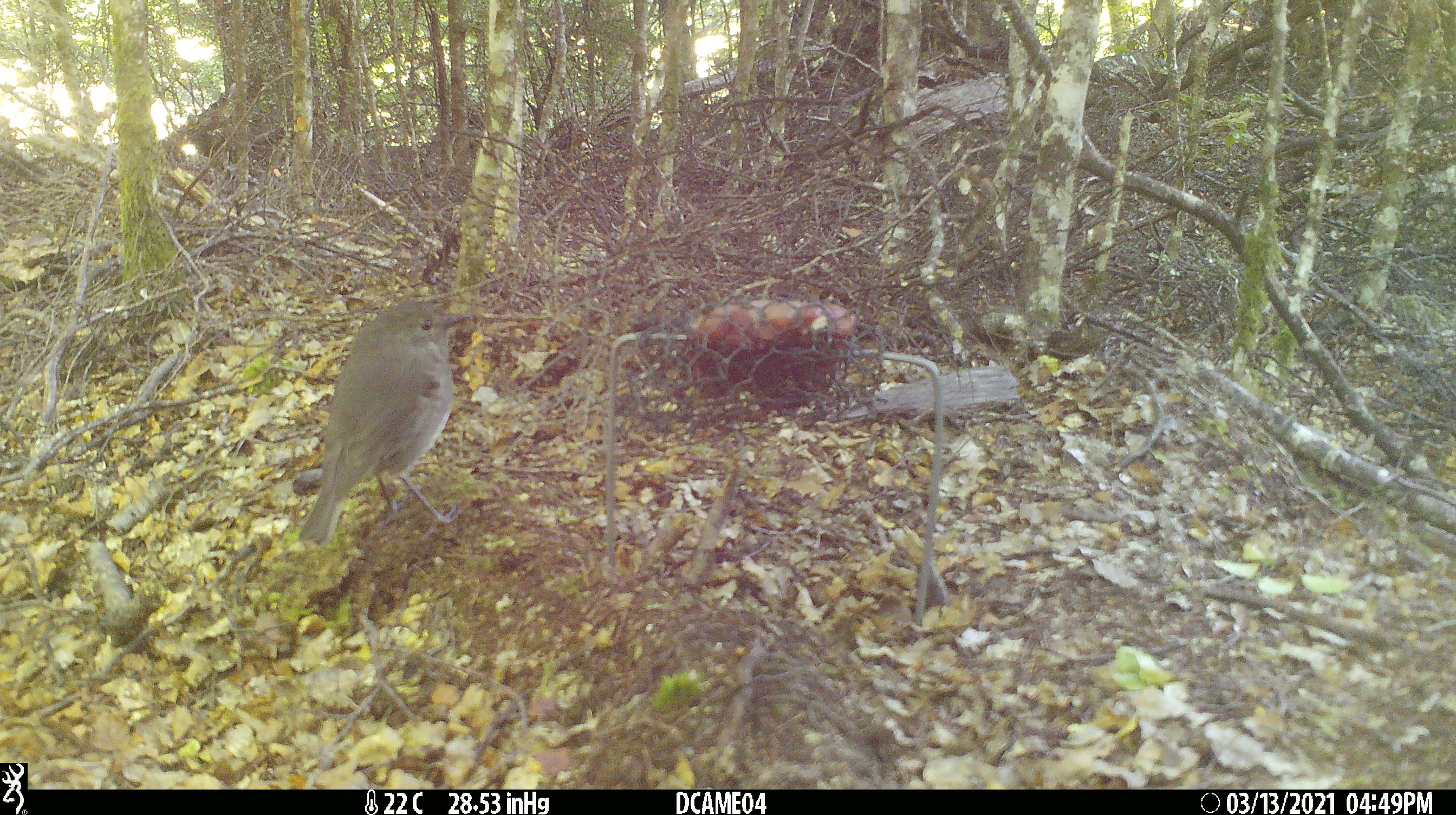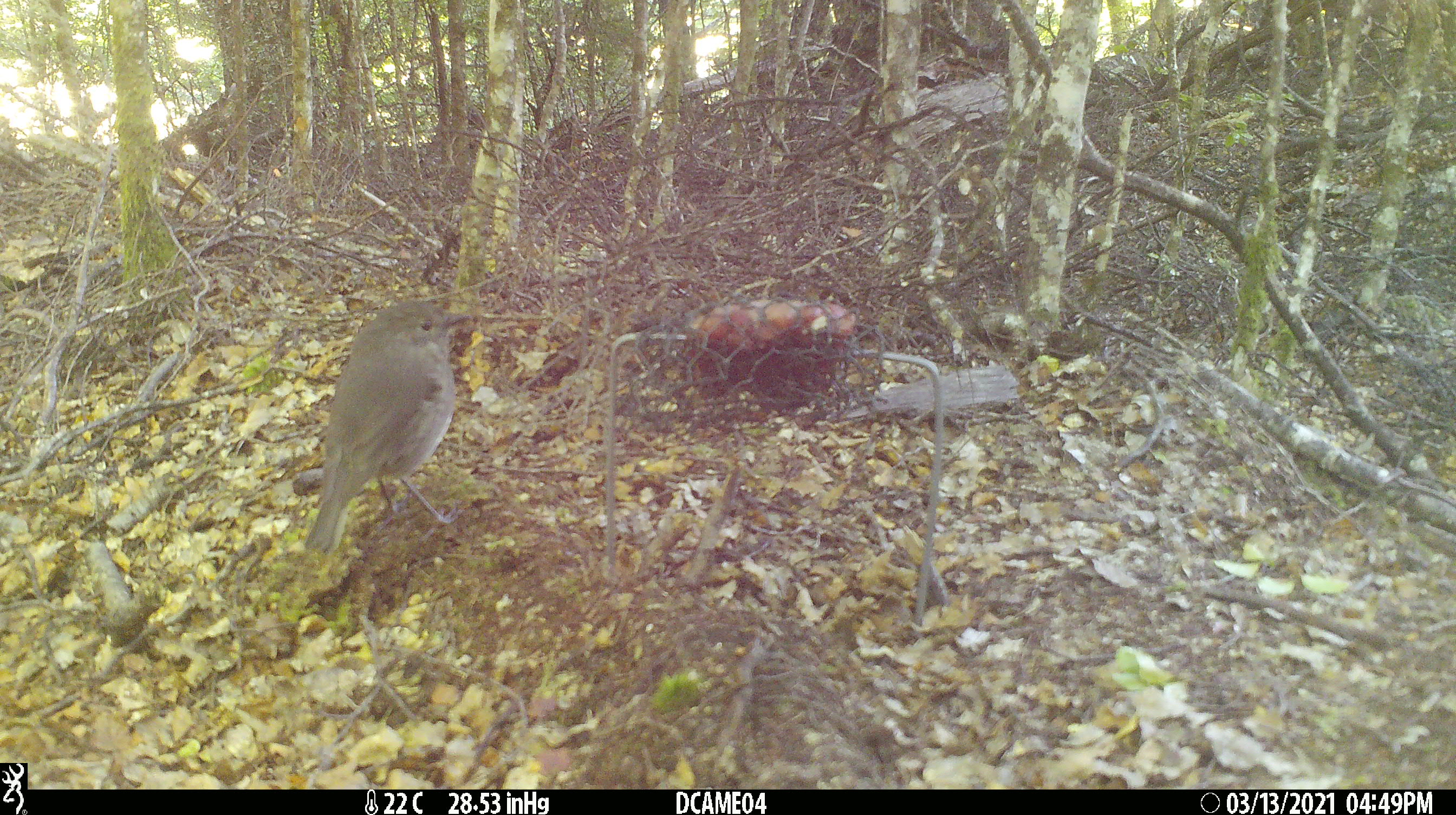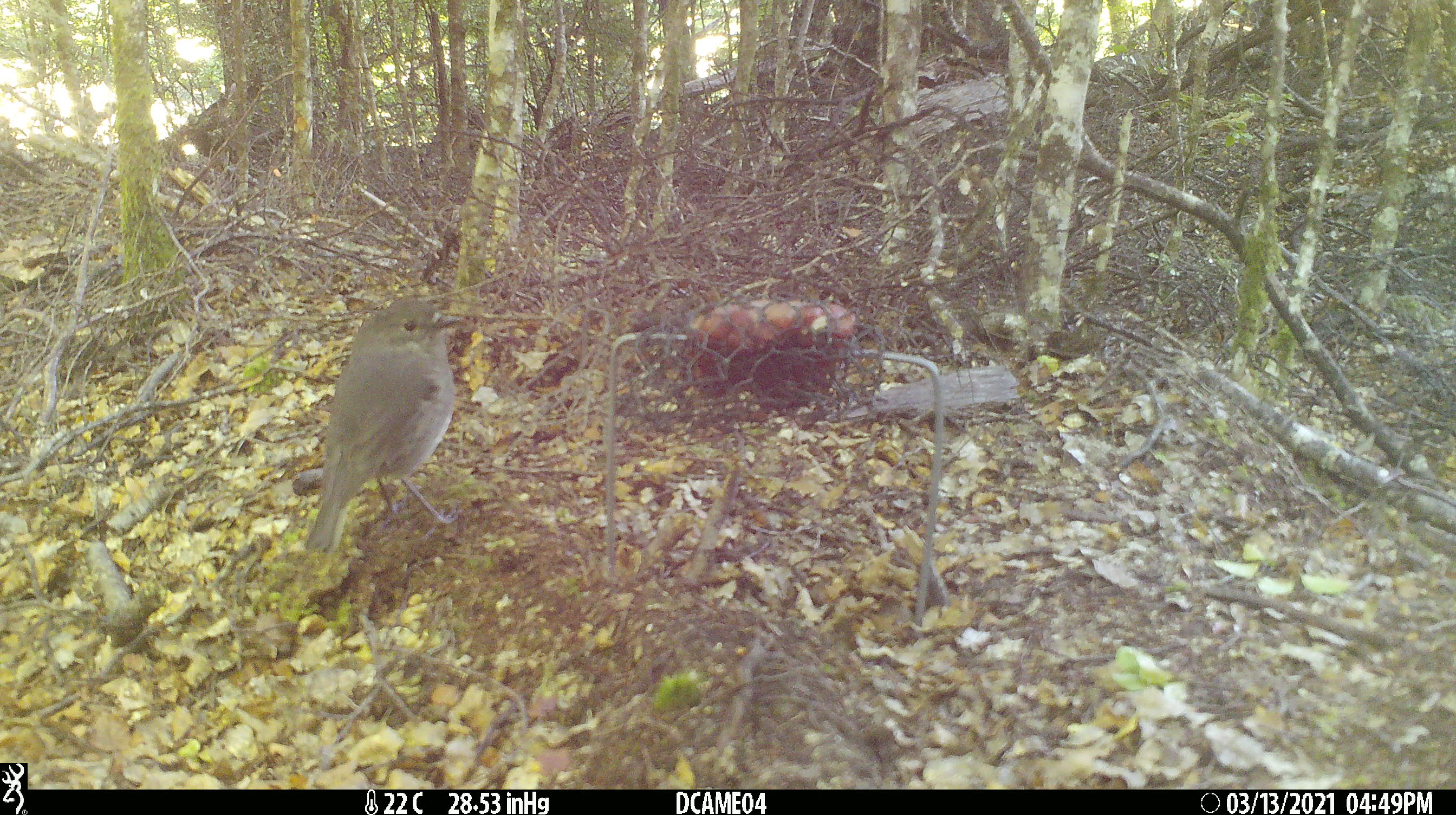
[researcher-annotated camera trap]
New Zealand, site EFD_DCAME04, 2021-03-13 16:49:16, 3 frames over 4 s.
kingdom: Animalia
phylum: Chordata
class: Aves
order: Passeriformes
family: Petroicidae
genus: Petroica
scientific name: Petroica australis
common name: new zealand robin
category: robin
Robin (new zealand robin) (Petroica australis).